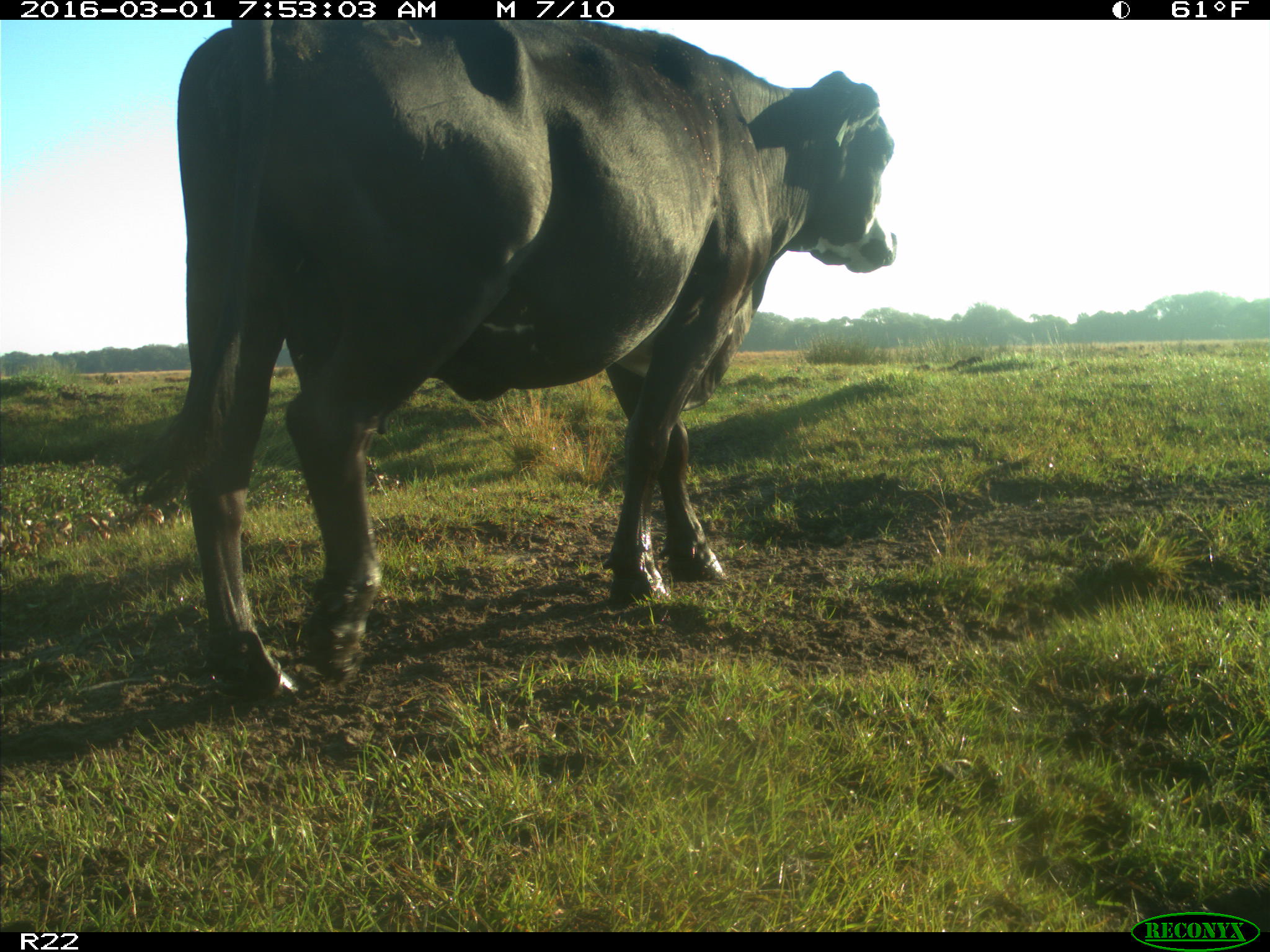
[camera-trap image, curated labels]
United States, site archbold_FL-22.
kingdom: Animalia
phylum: Chordata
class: Mammalia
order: Artiodactyla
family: Bovidae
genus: Bos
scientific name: Bos taurus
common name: domestic cow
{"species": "Bos taurus (domestic cow)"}